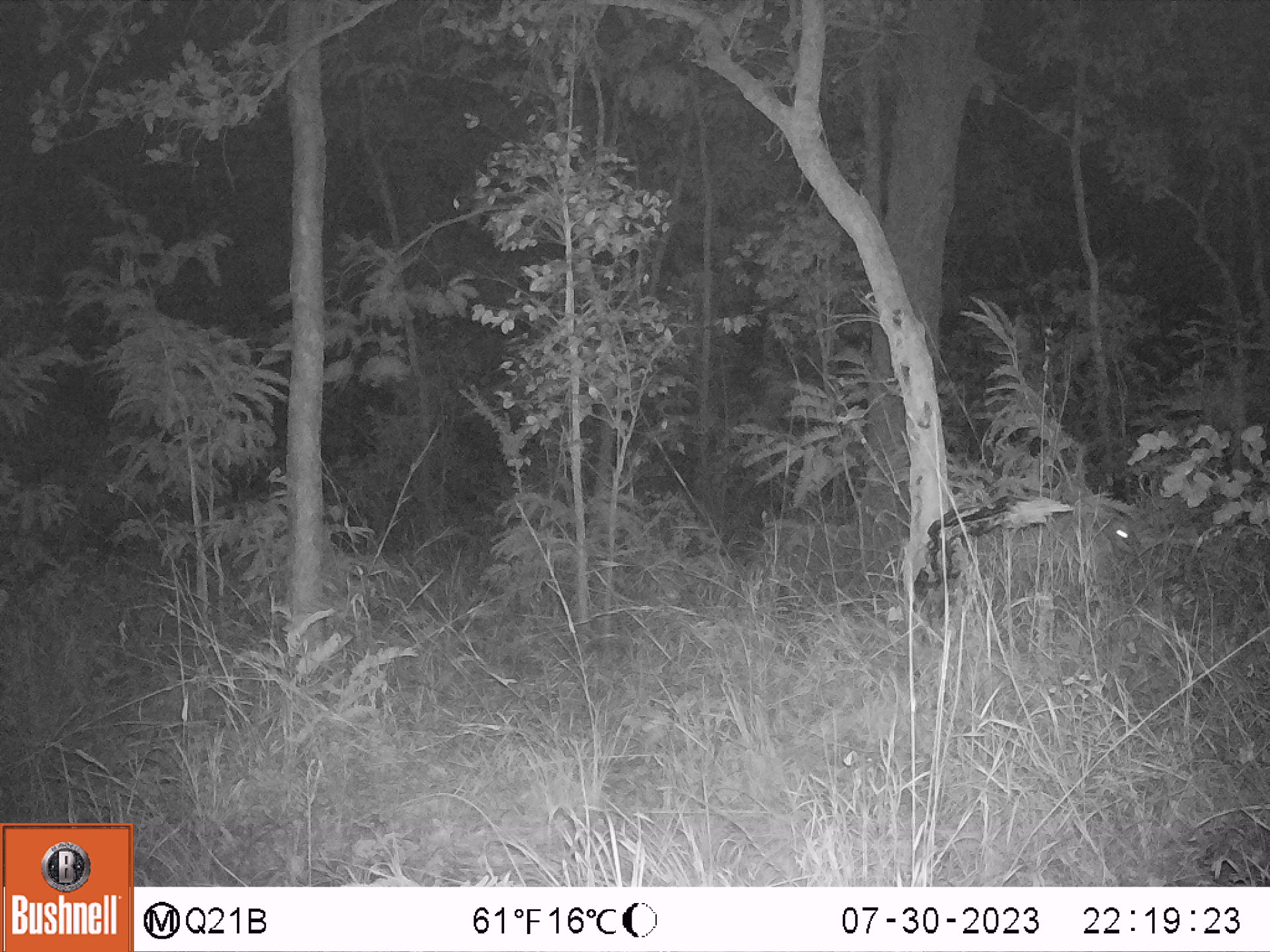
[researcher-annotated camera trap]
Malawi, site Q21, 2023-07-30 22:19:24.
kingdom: Animalia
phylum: Chordata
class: Mammalia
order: Artiodactyla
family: Bovidae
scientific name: Antilopinae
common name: small antelope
Small antelope (Antilopinae), count 1.